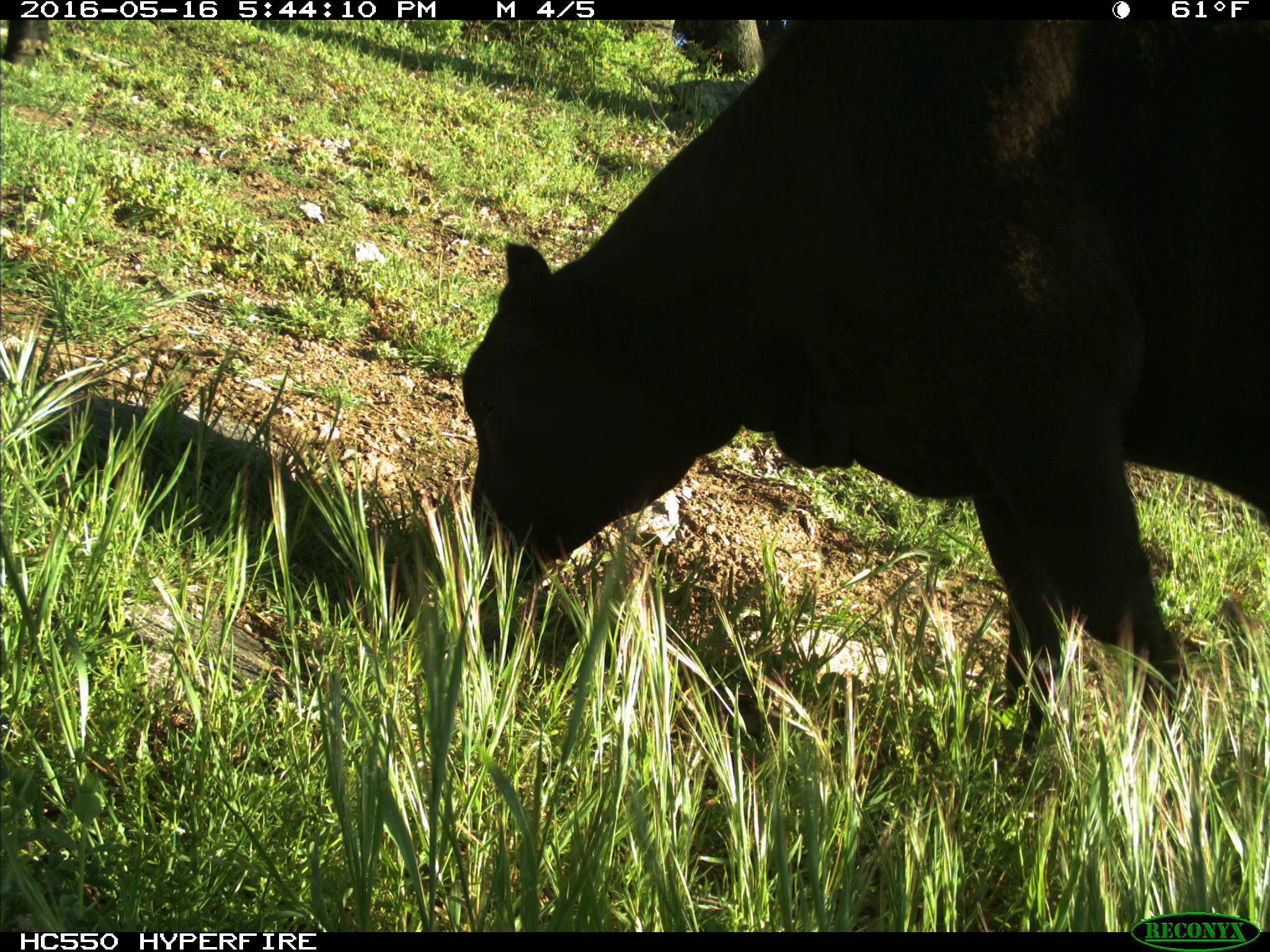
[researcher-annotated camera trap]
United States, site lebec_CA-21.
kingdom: Animalia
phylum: Chordata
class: Mammalia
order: Artiodactyla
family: Bovidae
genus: Bos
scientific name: Bos taurus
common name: domestic cow